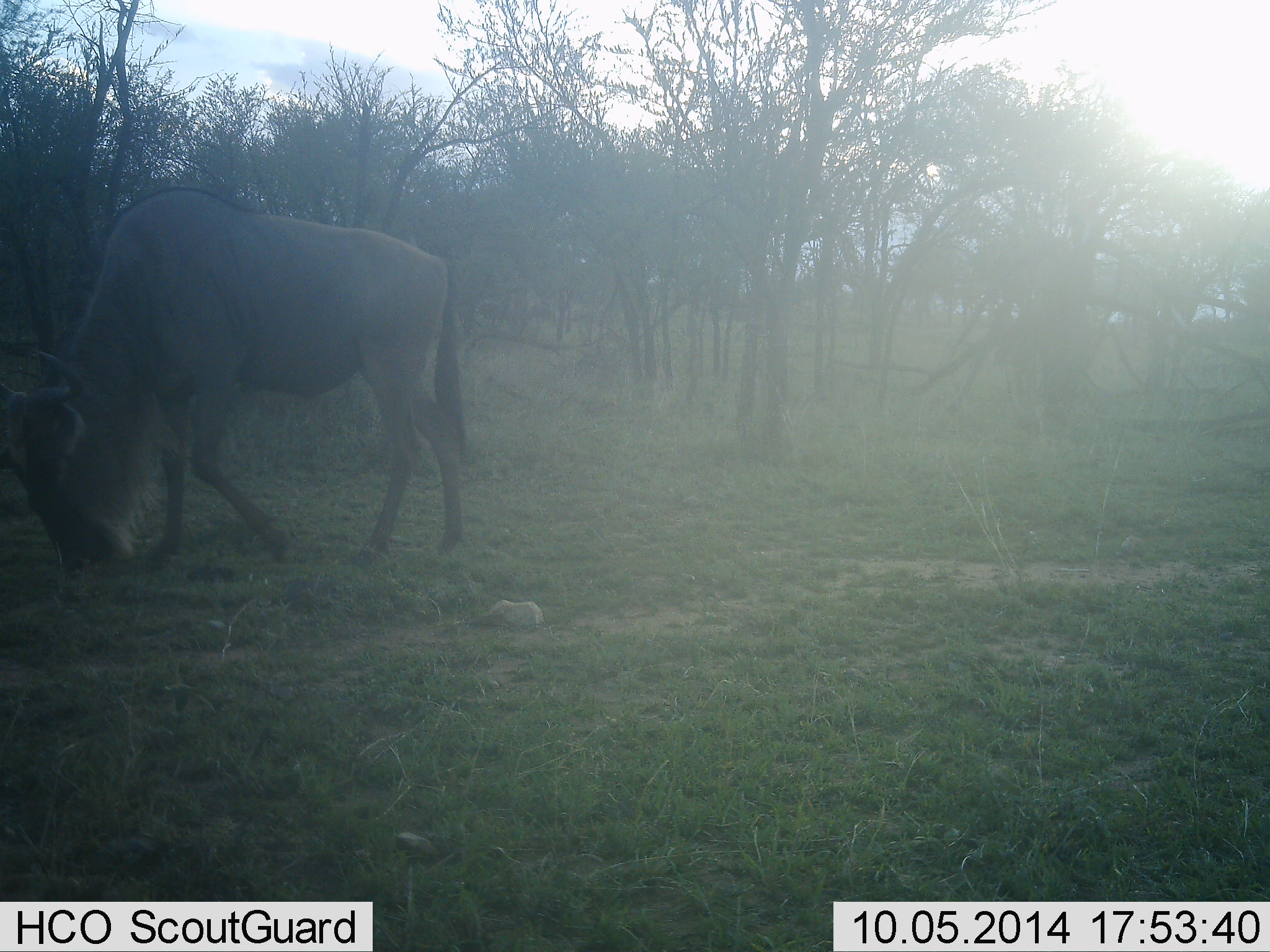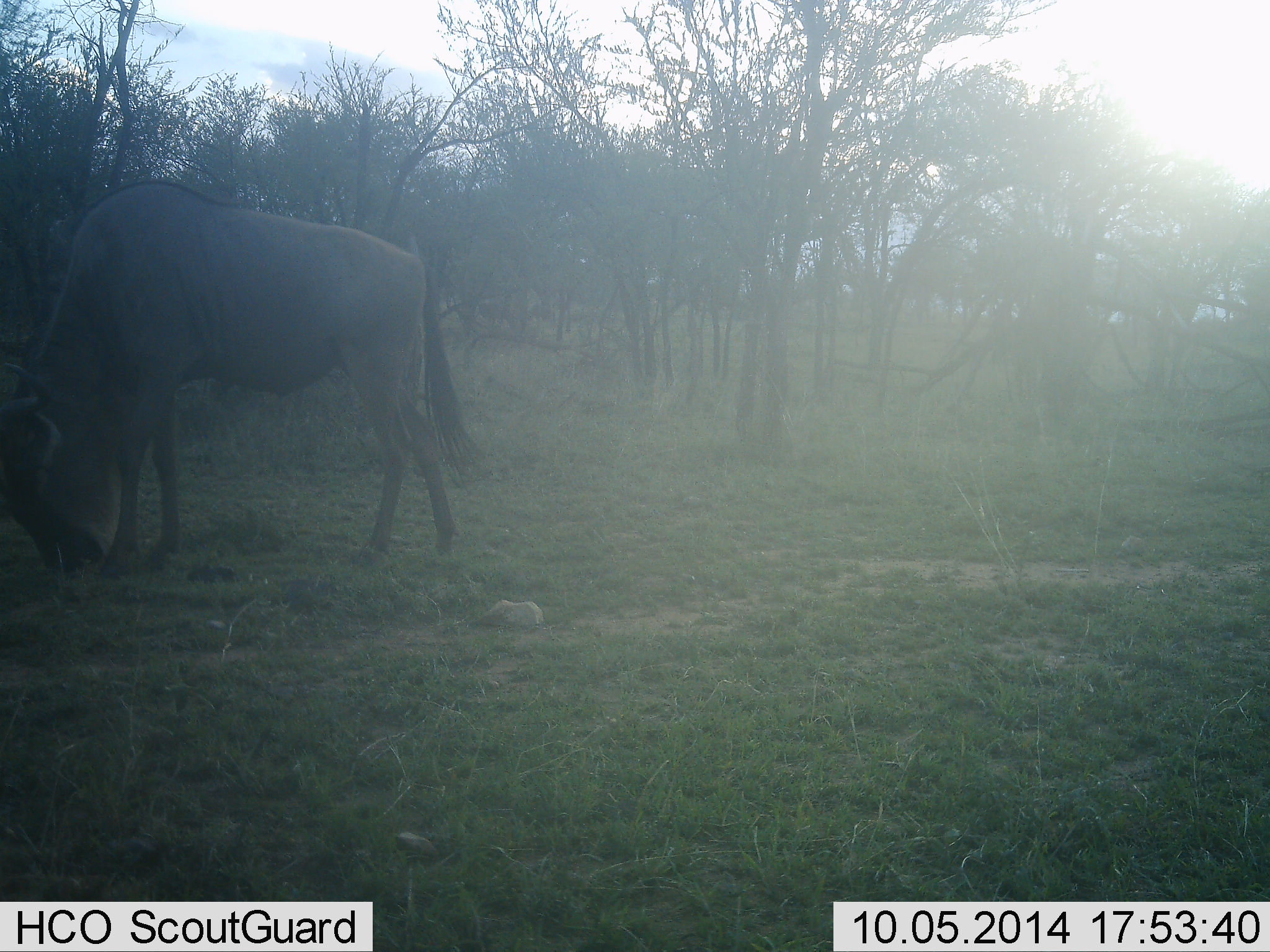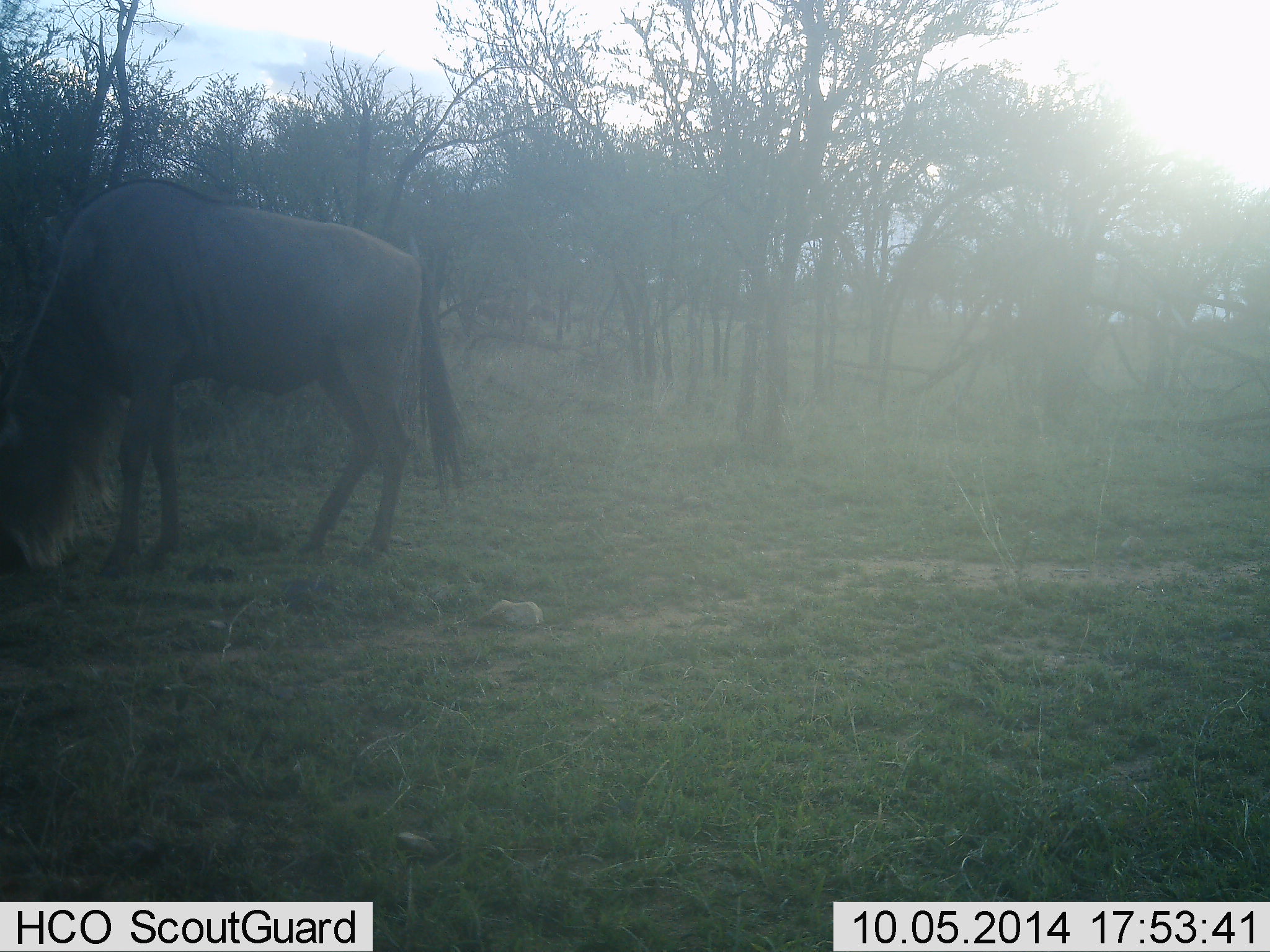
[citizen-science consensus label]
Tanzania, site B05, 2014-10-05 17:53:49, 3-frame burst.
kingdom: Animalia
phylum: Chordata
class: Mammalia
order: Artiodactyla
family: Bovidae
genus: Connochaetes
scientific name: Connochaetes taurinus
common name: blue wildebeest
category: wildebeest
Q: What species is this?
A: Wildebeest (blue wildebeest) (Connochaetes taurinus).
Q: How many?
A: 1.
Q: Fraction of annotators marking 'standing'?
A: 30%.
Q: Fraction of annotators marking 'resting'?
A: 0%.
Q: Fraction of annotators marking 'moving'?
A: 0%.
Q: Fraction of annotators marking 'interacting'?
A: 0%.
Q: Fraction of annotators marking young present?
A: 0%.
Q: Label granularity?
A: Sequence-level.